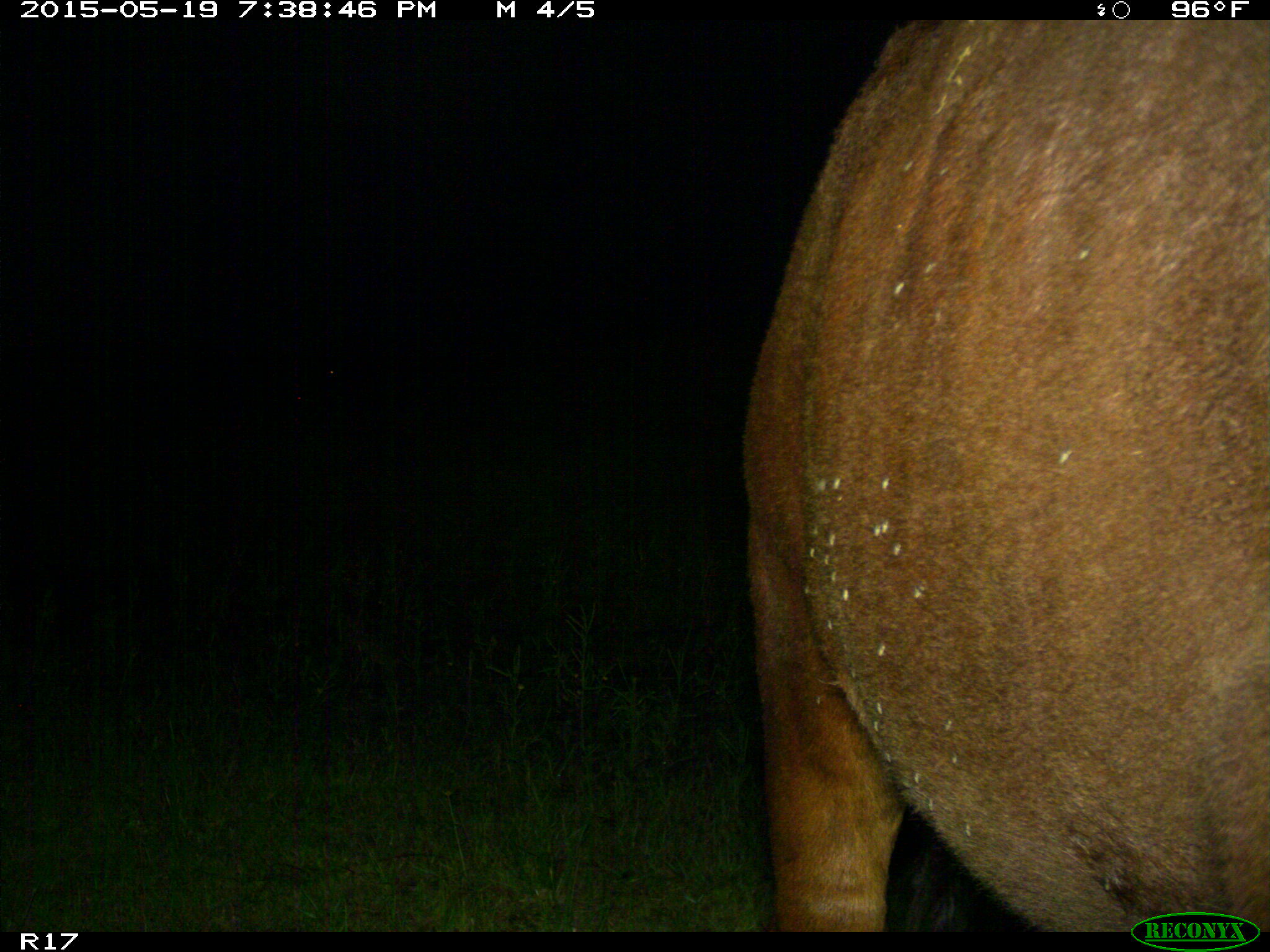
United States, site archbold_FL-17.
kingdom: Animalia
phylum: Chordata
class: Mammalia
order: Artiodactyla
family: Bovidae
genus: Bos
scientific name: Bos taurus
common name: domestic cow